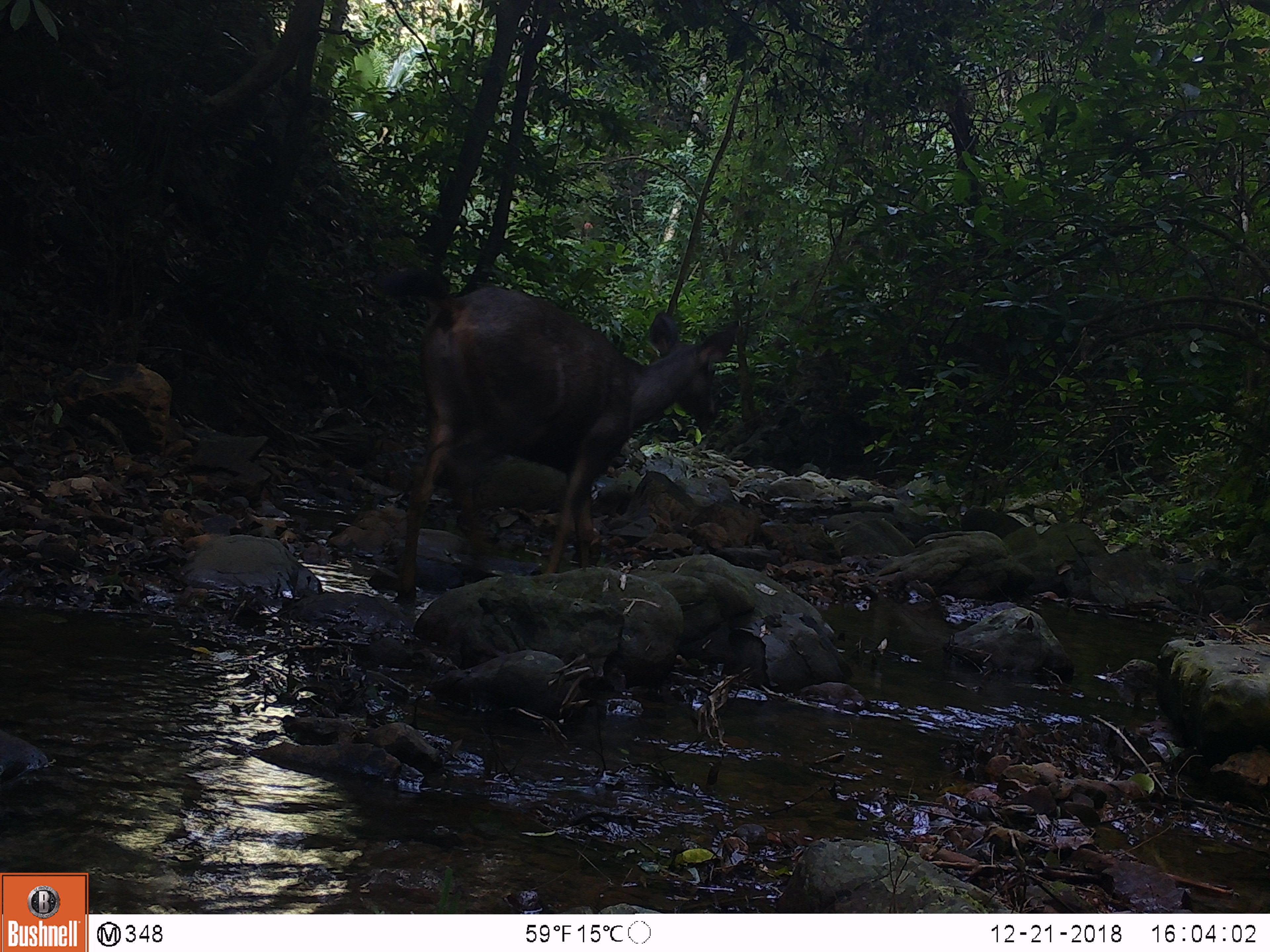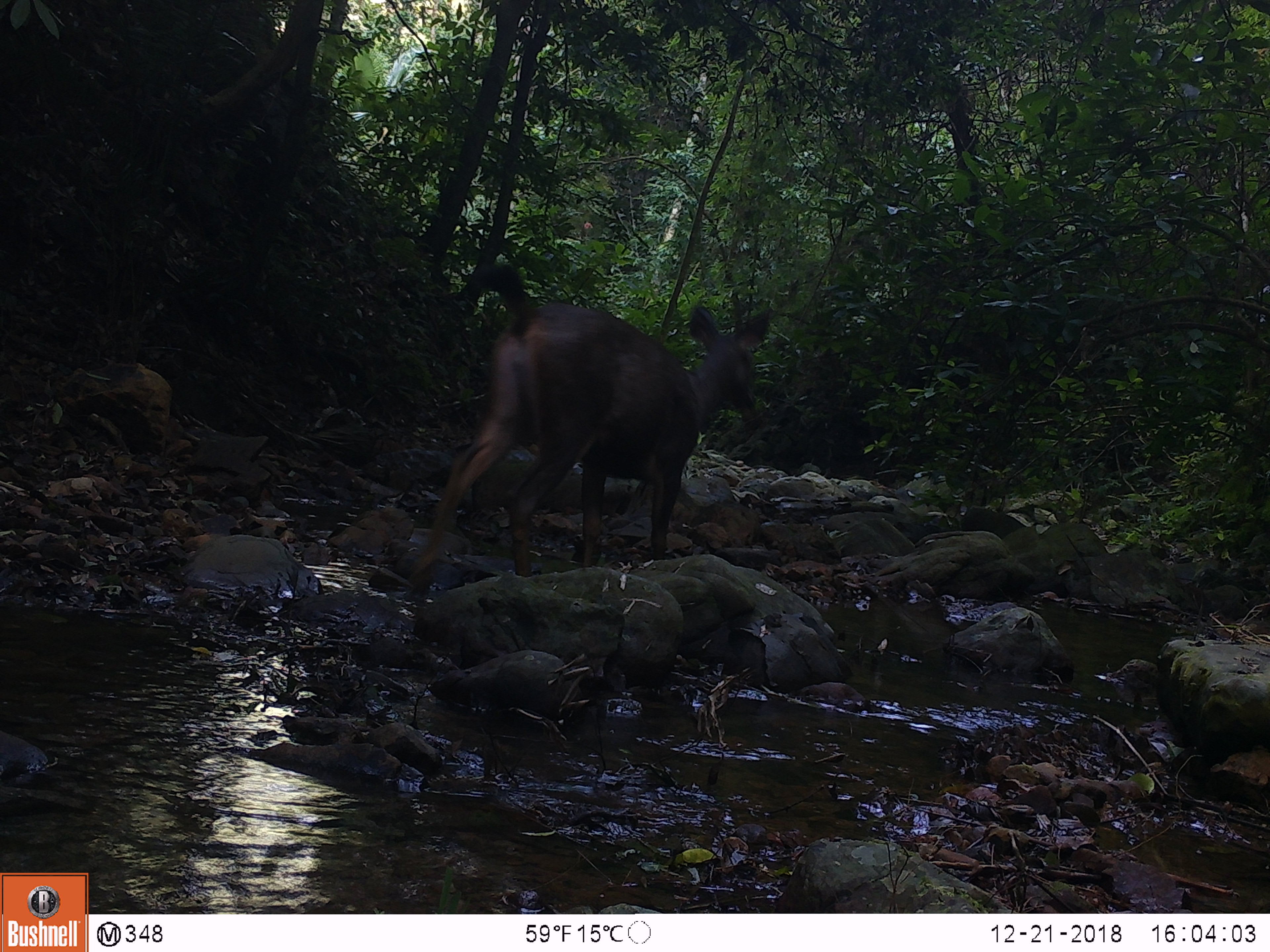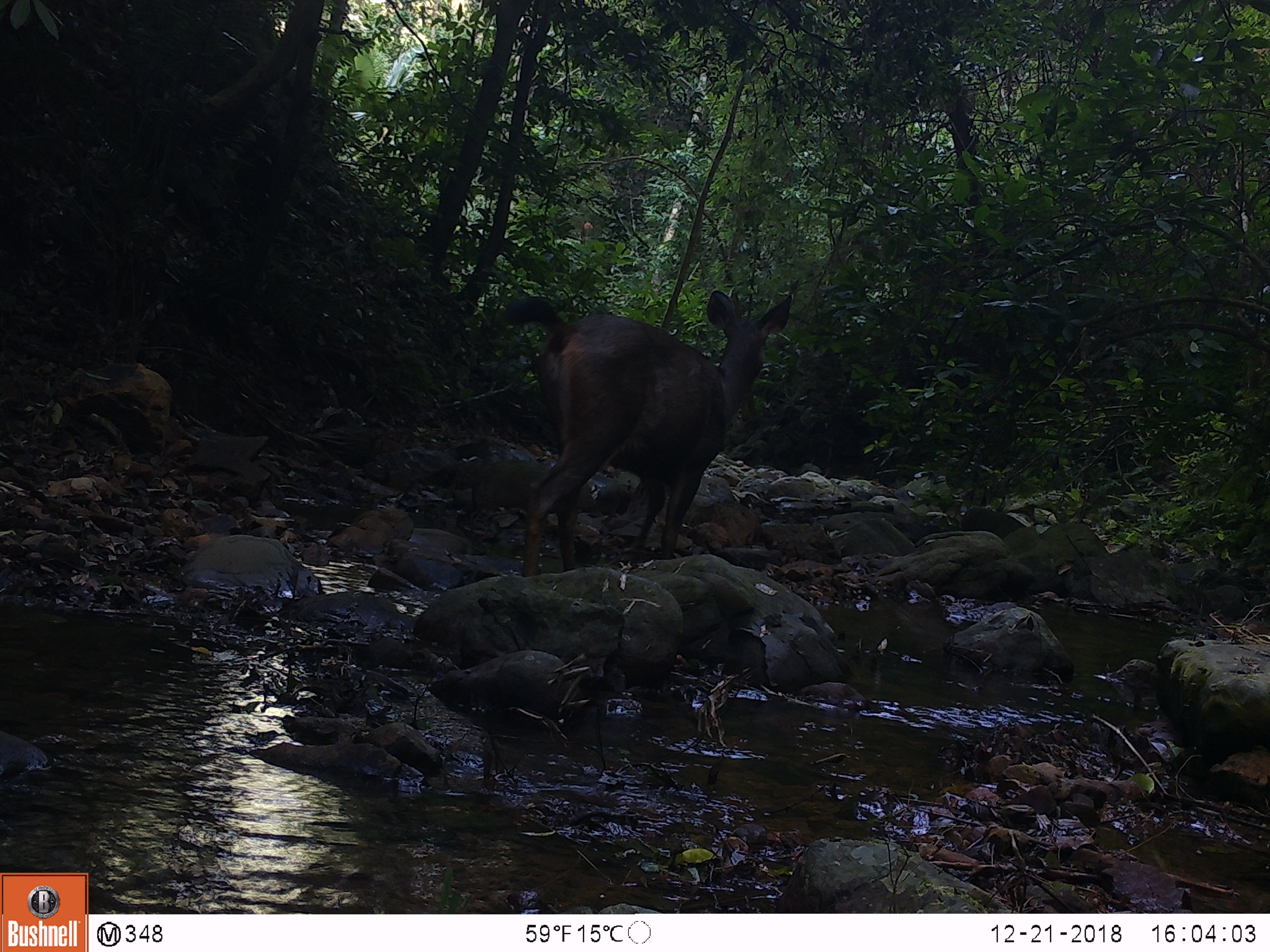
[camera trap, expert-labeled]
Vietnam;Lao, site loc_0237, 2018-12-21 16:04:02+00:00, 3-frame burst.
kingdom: Animalia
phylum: Chordata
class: Mammalia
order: Artiodactyla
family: Cervidae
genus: Rusa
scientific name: Rusa unicolor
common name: sambar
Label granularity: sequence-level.